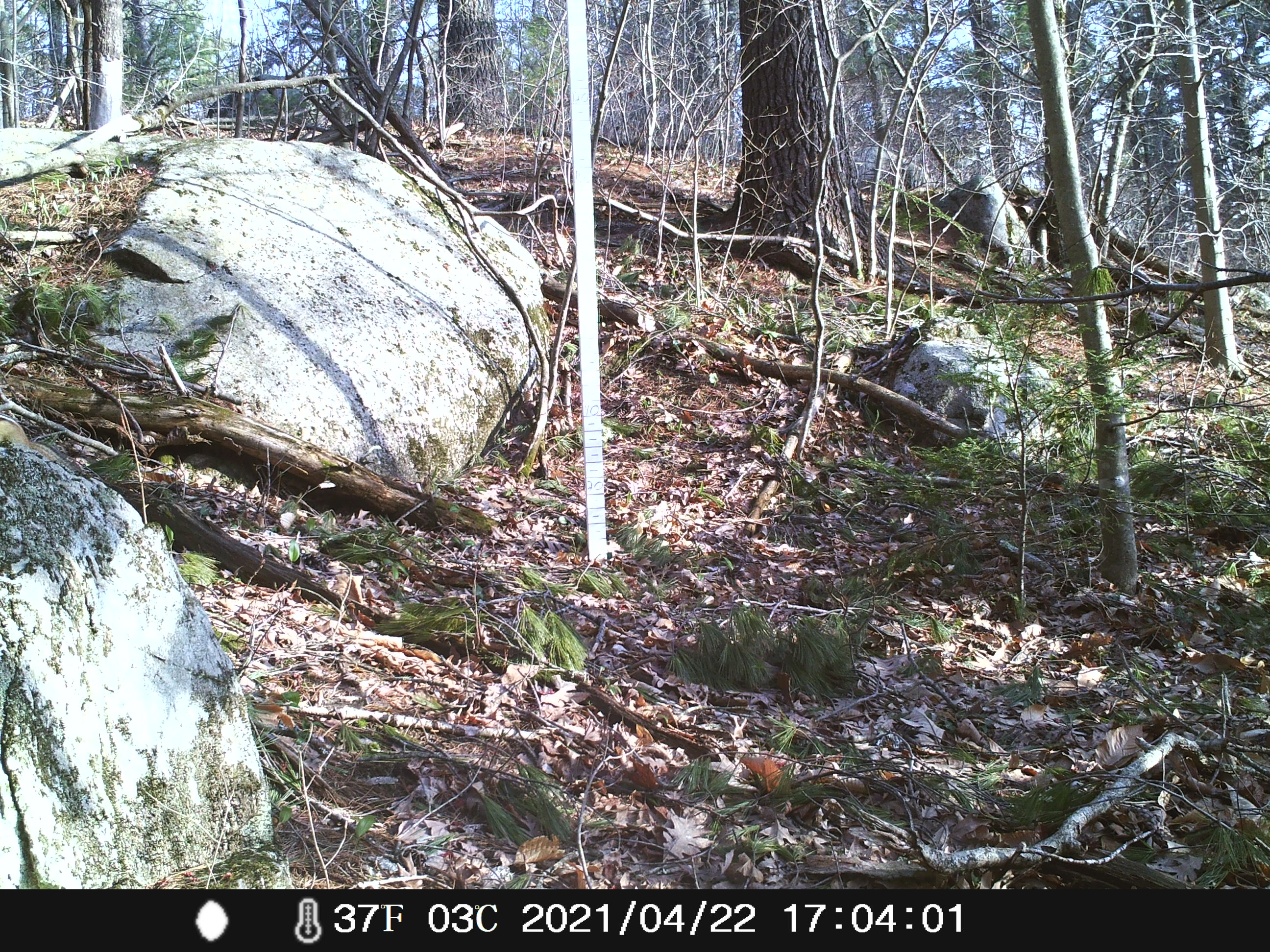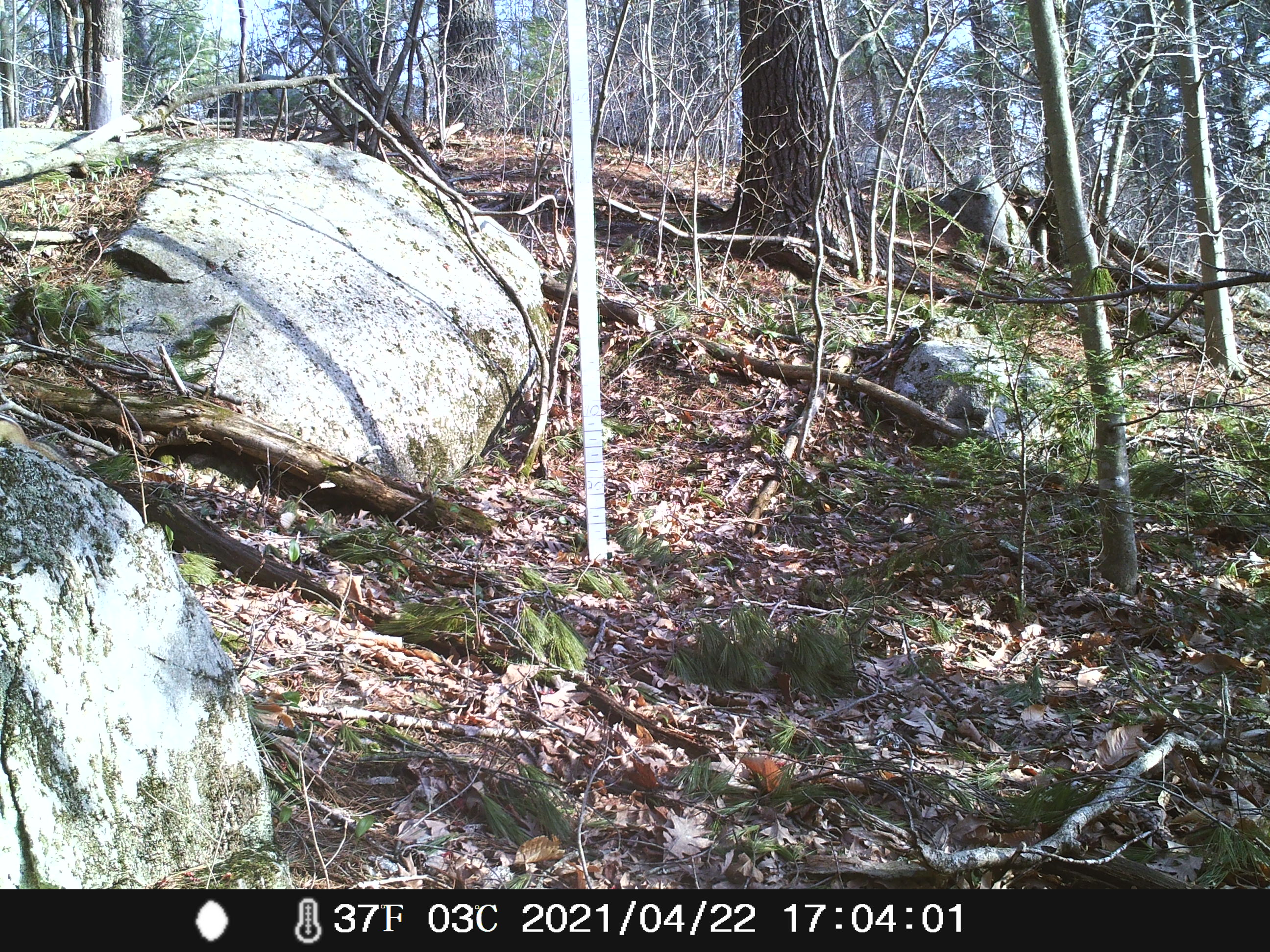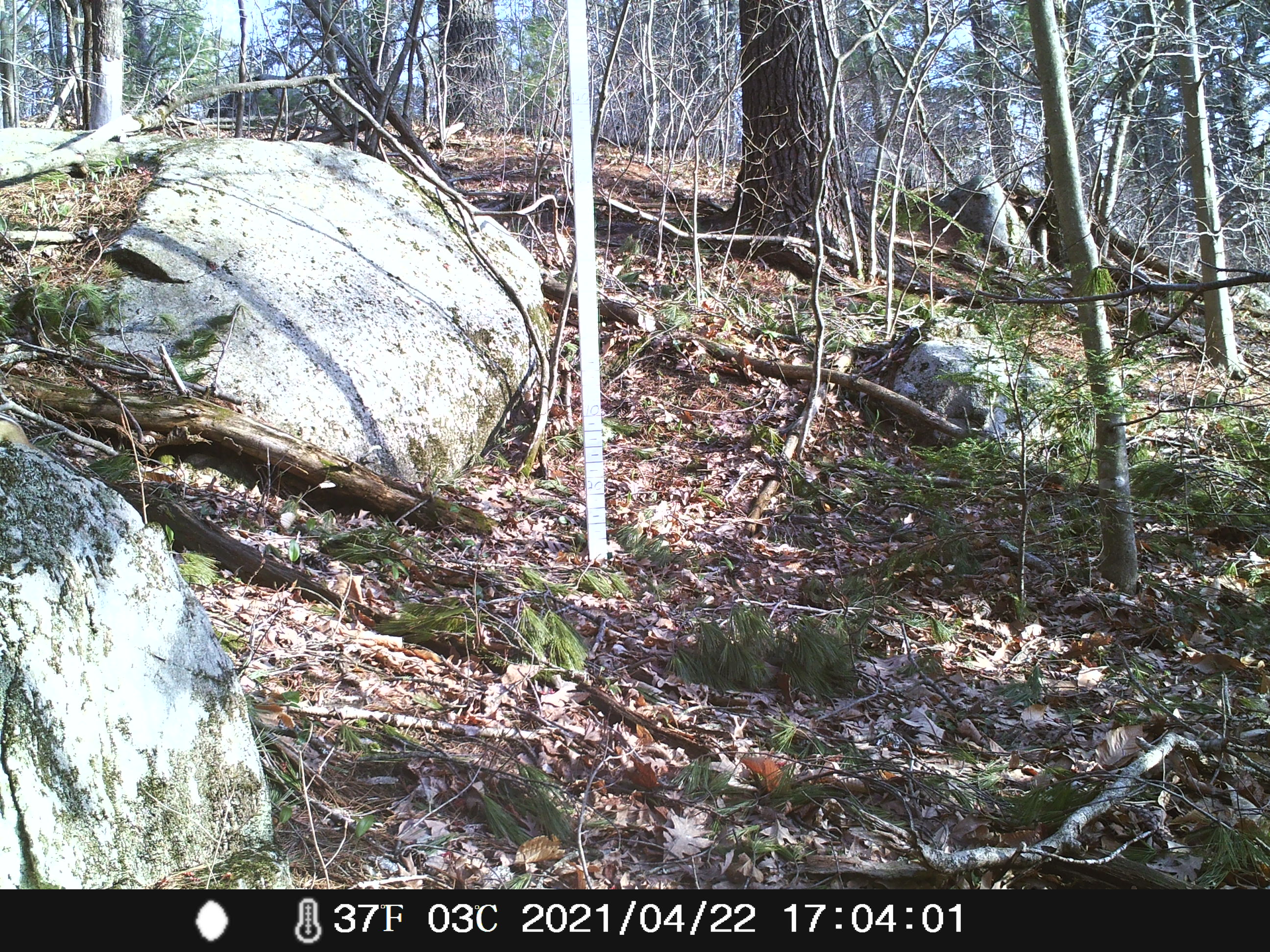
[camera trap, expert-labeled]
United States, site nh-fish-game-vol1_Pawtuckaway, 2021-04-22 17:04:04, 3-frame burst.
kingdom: Animalia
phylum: Chordata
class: Mammalia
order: Rodentia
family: Sciuridae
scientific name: Tamiini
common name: chipmunk